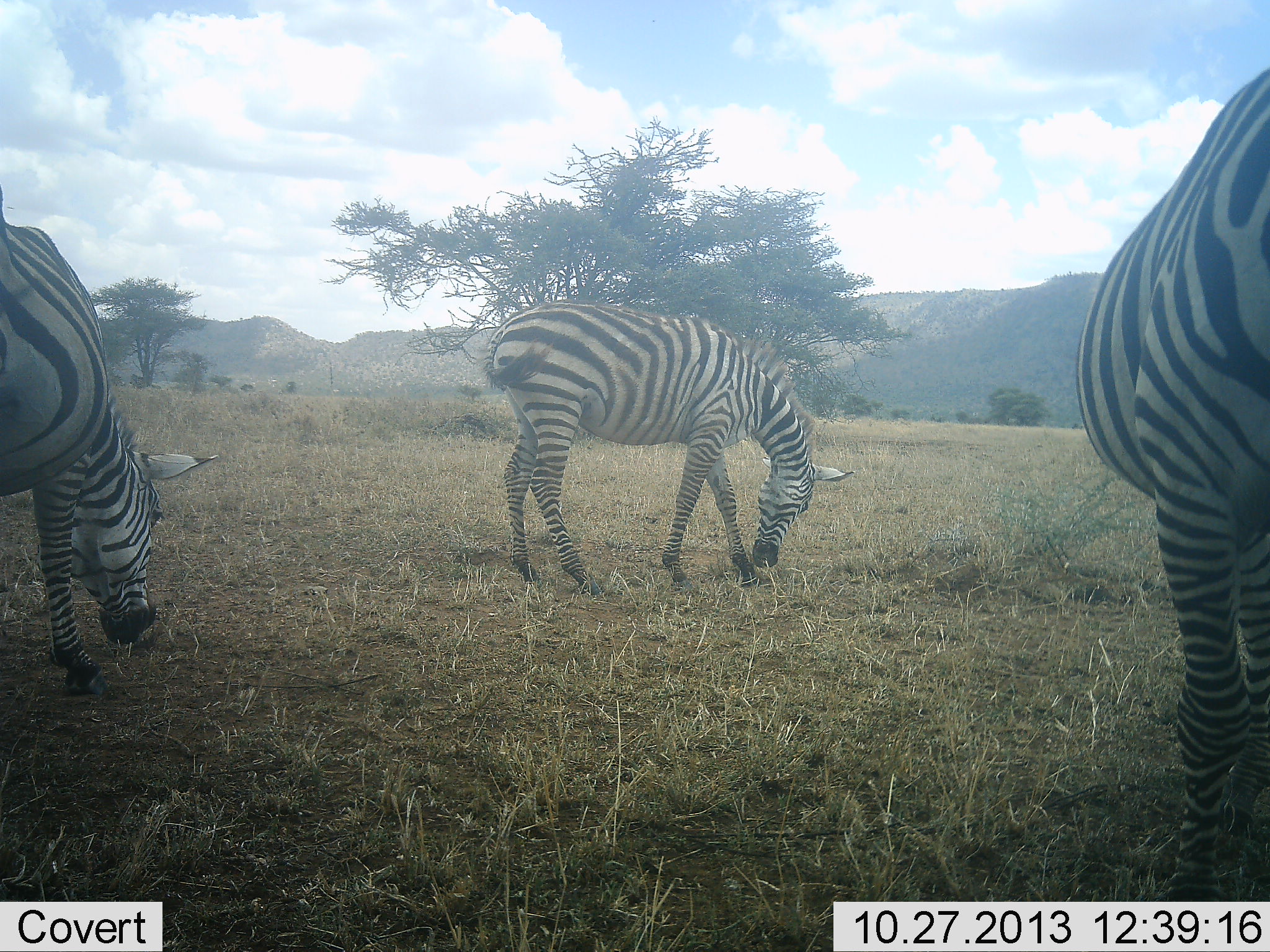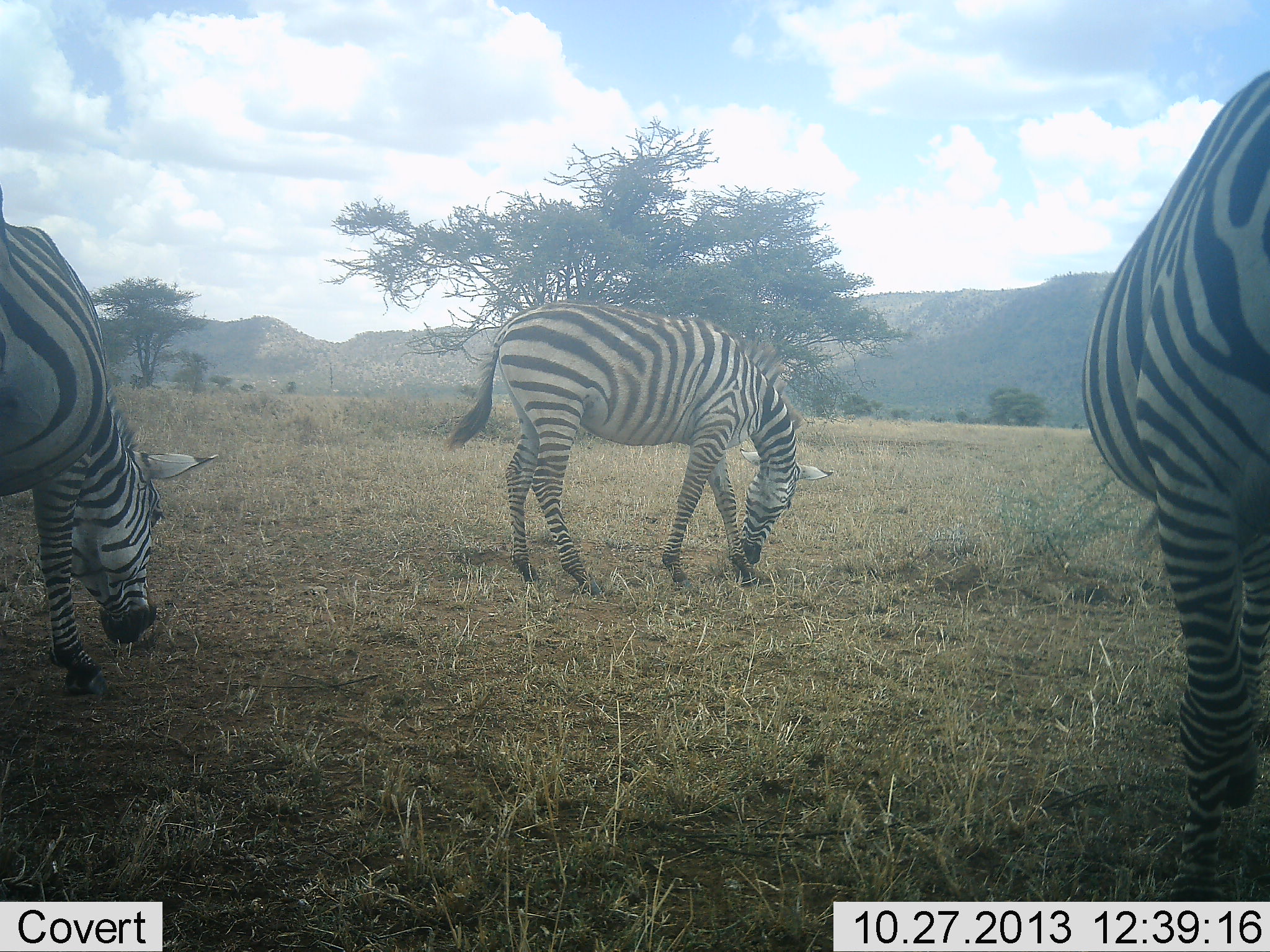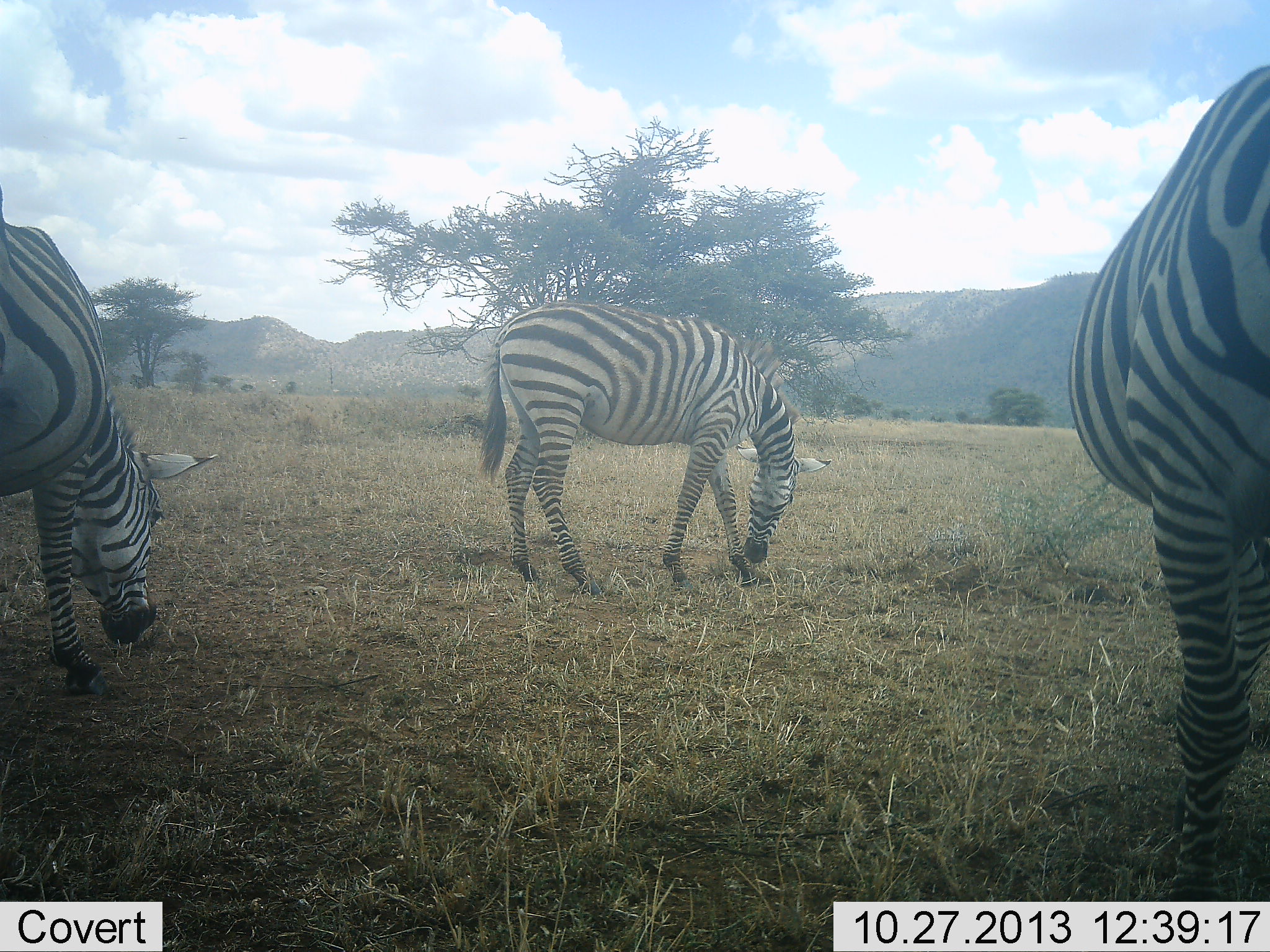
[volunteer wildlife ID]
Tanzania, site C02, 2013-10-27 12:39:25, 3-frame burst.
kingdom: Animalia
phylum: Chordata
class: Mammalia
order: Perissodactyla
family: Equidae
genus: Equus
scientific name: Equus quagga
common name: plains zebra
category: zebra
Zebra (plains zebra) (Equus quagga), count 3. Behavior (volunteer vote fractions): standing 30%, resting 0%, moving 10%, interacting 0%. Young present (vote fraction): 0%. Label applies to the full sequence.